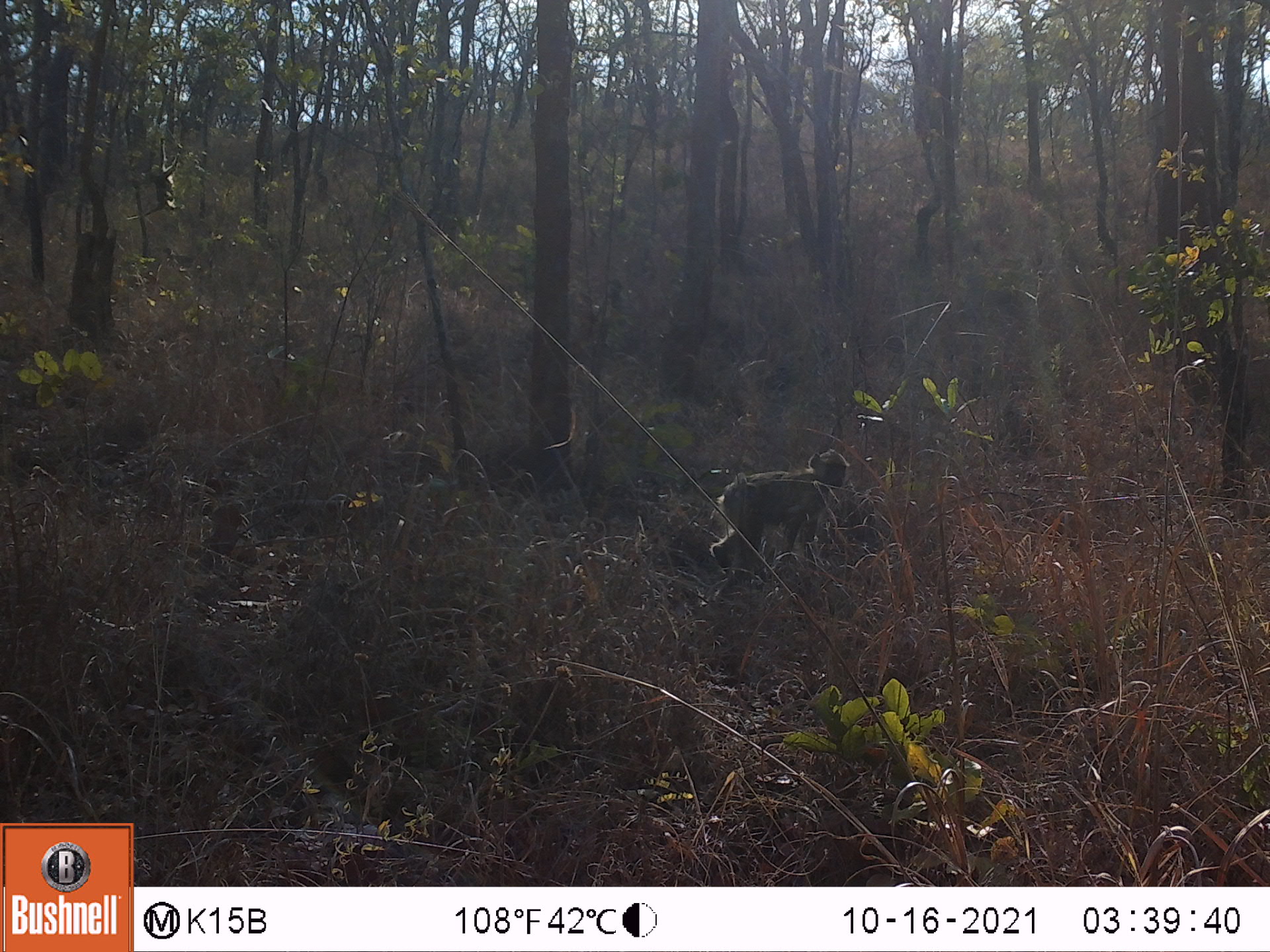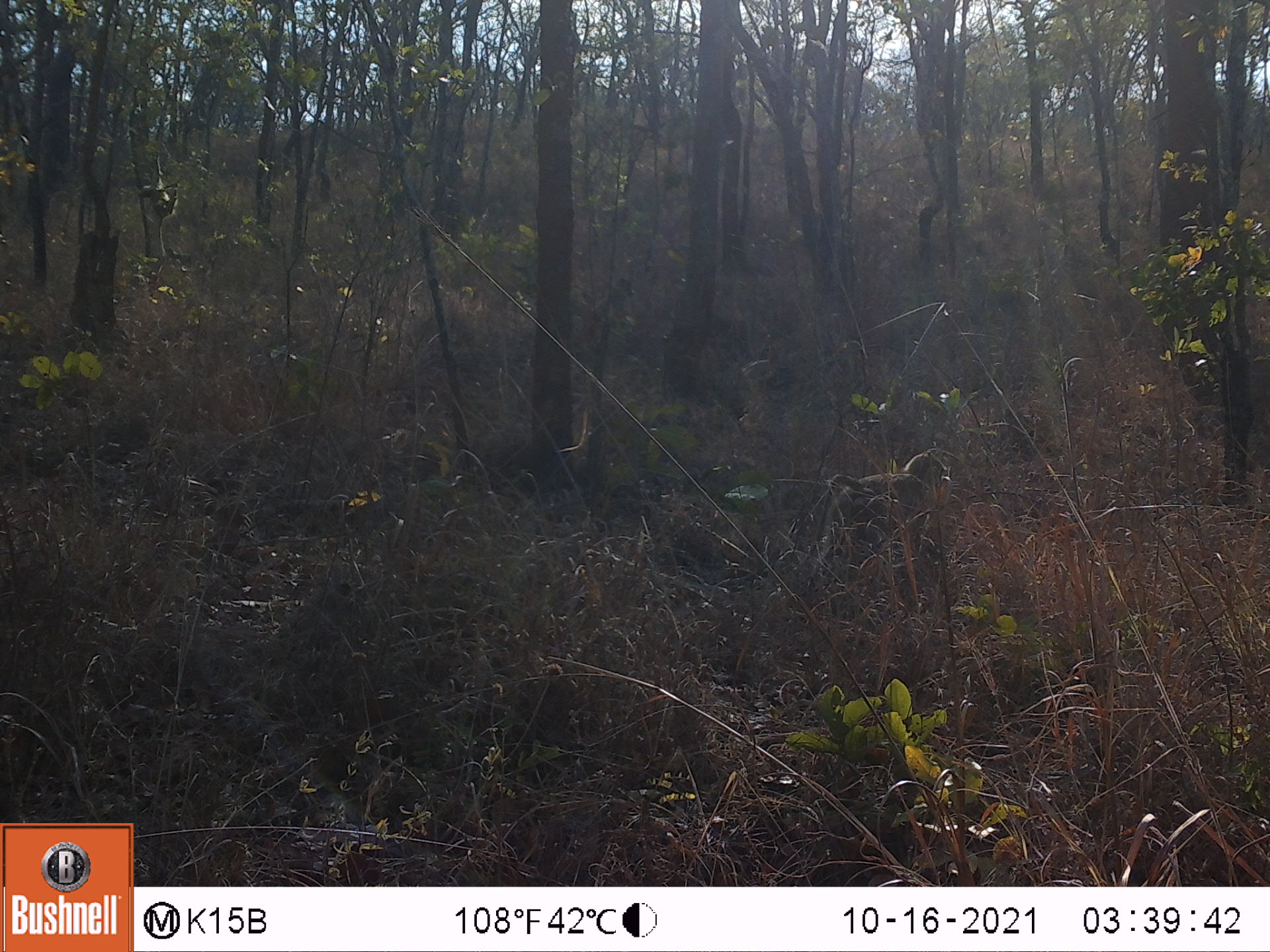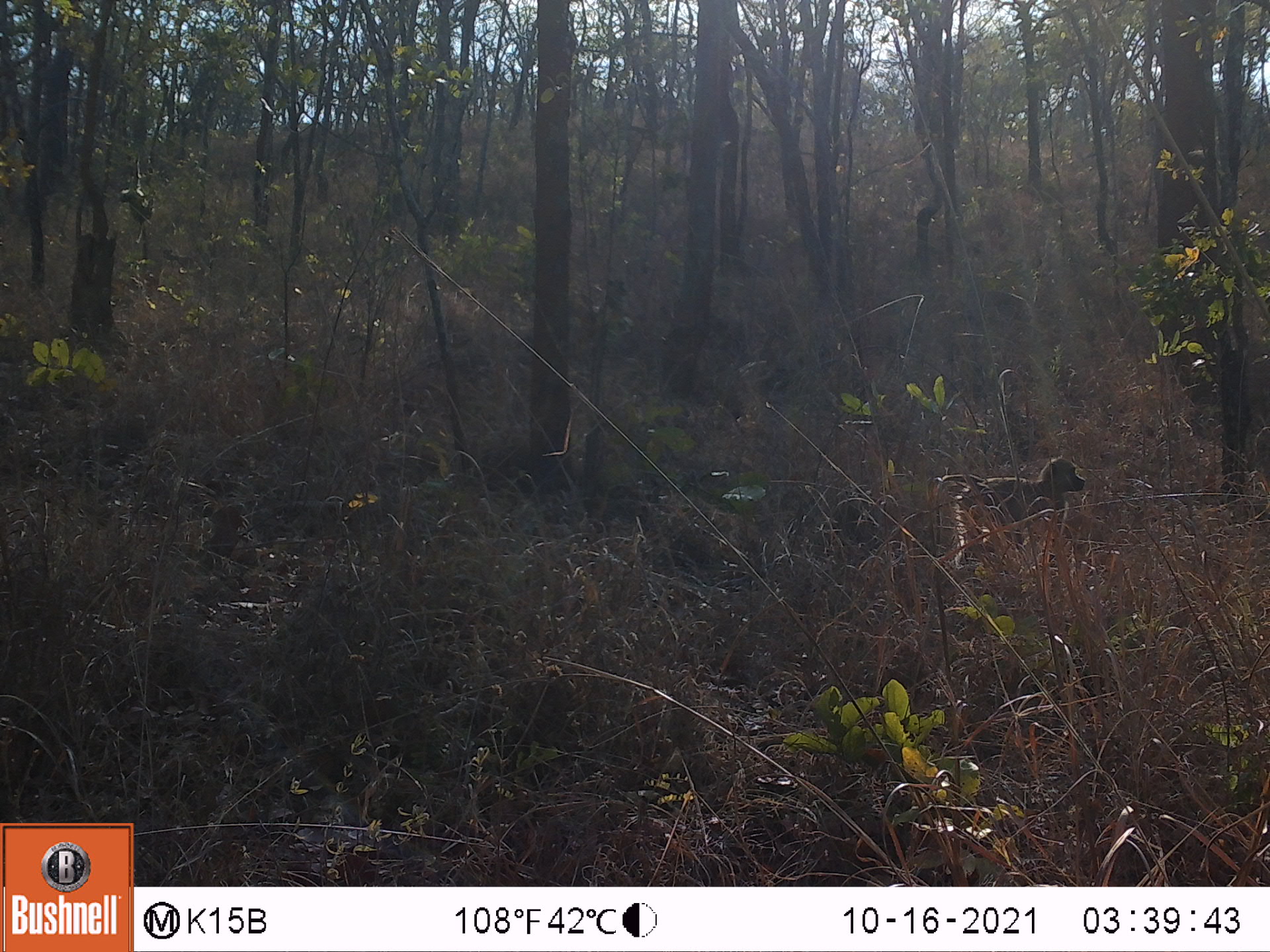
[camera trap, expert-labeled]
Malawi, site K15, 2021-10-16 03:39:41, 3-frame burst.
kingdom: Animalia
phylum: Chordata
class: Mammalia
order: Primates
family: Cercopithecidae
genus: Papio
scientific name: Papio cynocephalus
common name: yellow baboon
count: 1